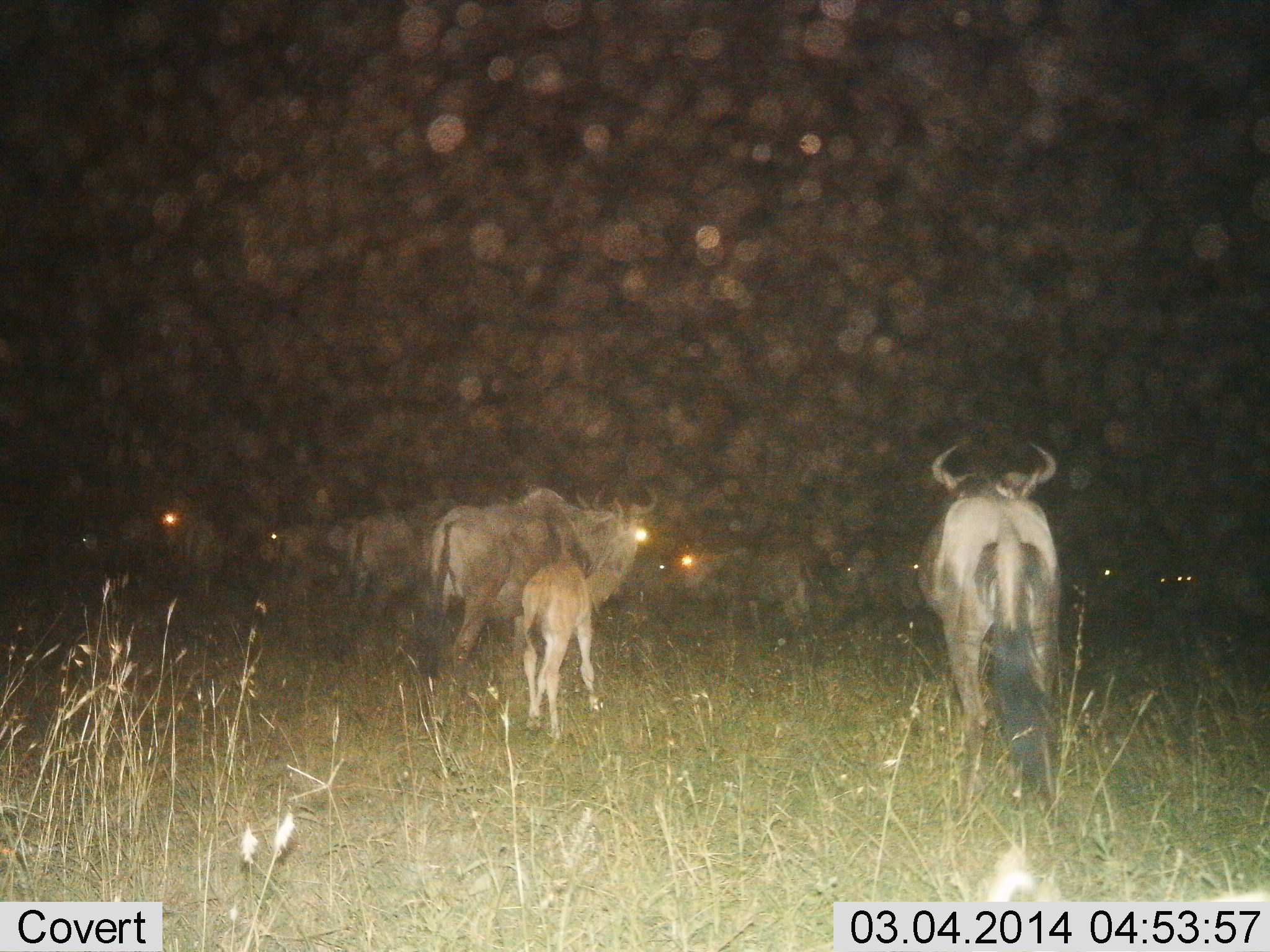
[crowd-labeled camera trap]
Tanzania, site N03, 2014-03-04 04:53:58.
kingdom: Animalia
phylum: Chordata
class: Mammalia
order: Artiodactyla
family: Bovidae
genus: Connochaetes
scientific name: Connochaetes taurinus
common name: blue wildebeest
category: wildebeest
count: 11-50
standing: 64%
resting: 9%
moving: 45%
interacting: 0%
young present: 91%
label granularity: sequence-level